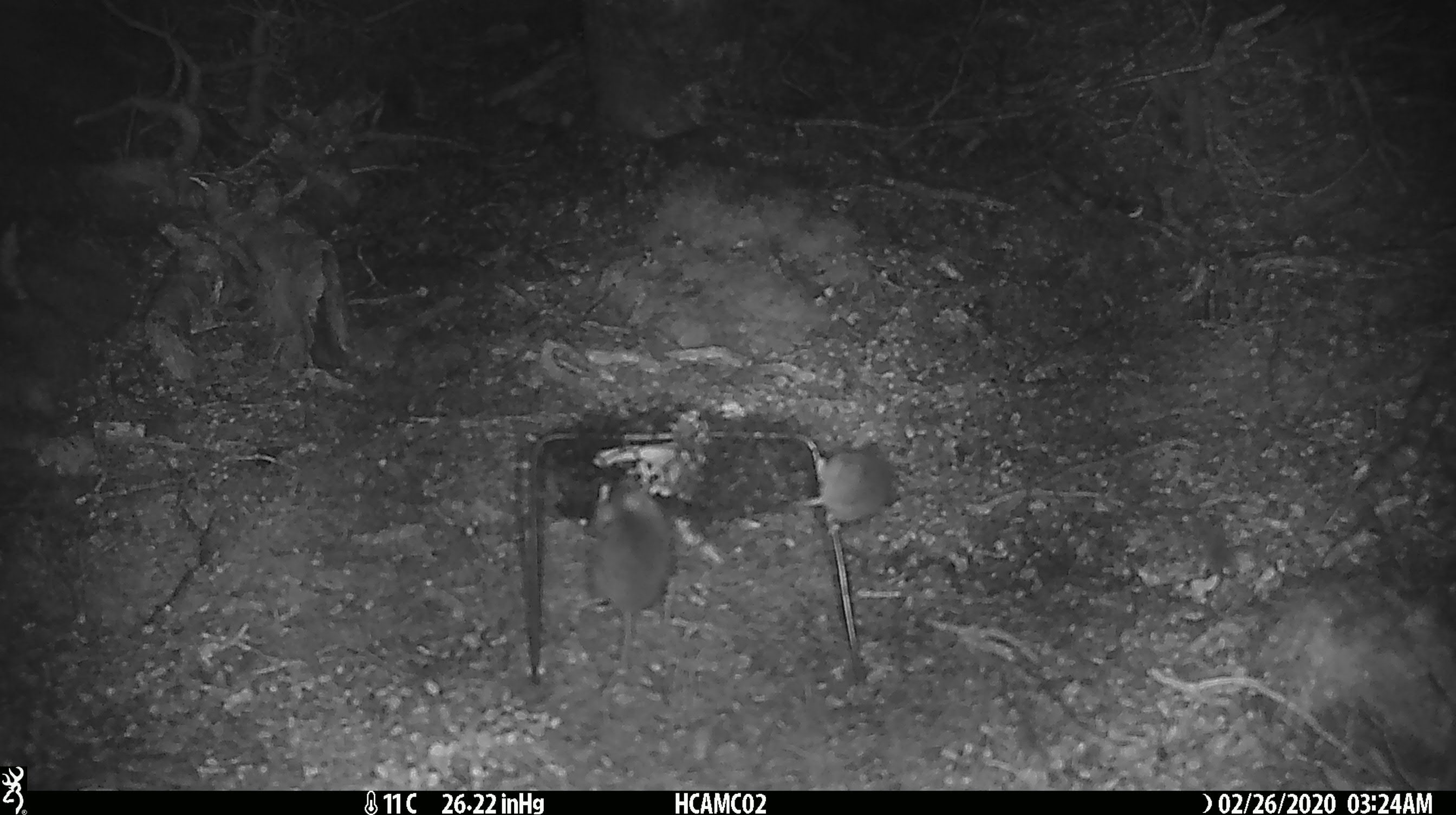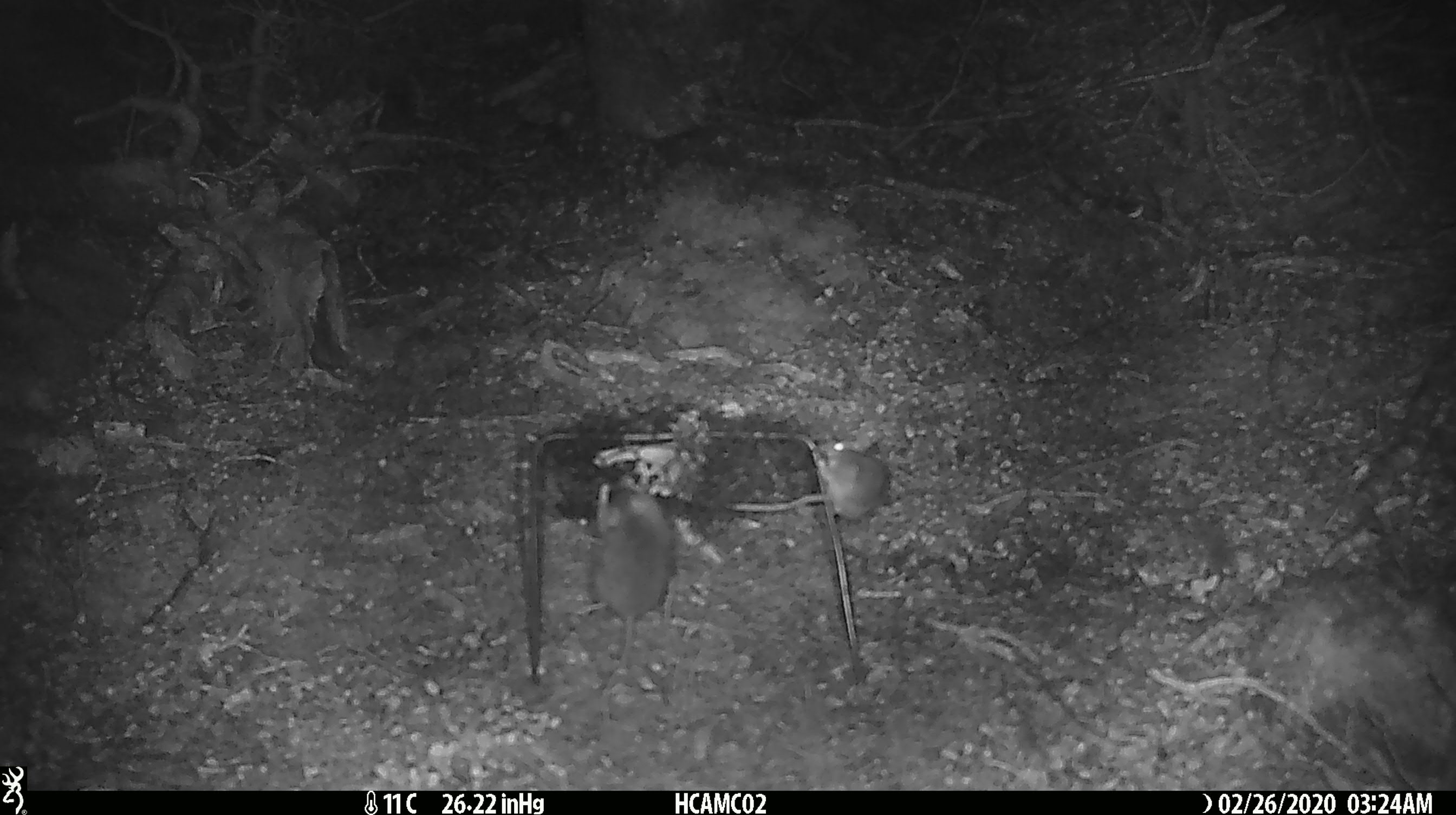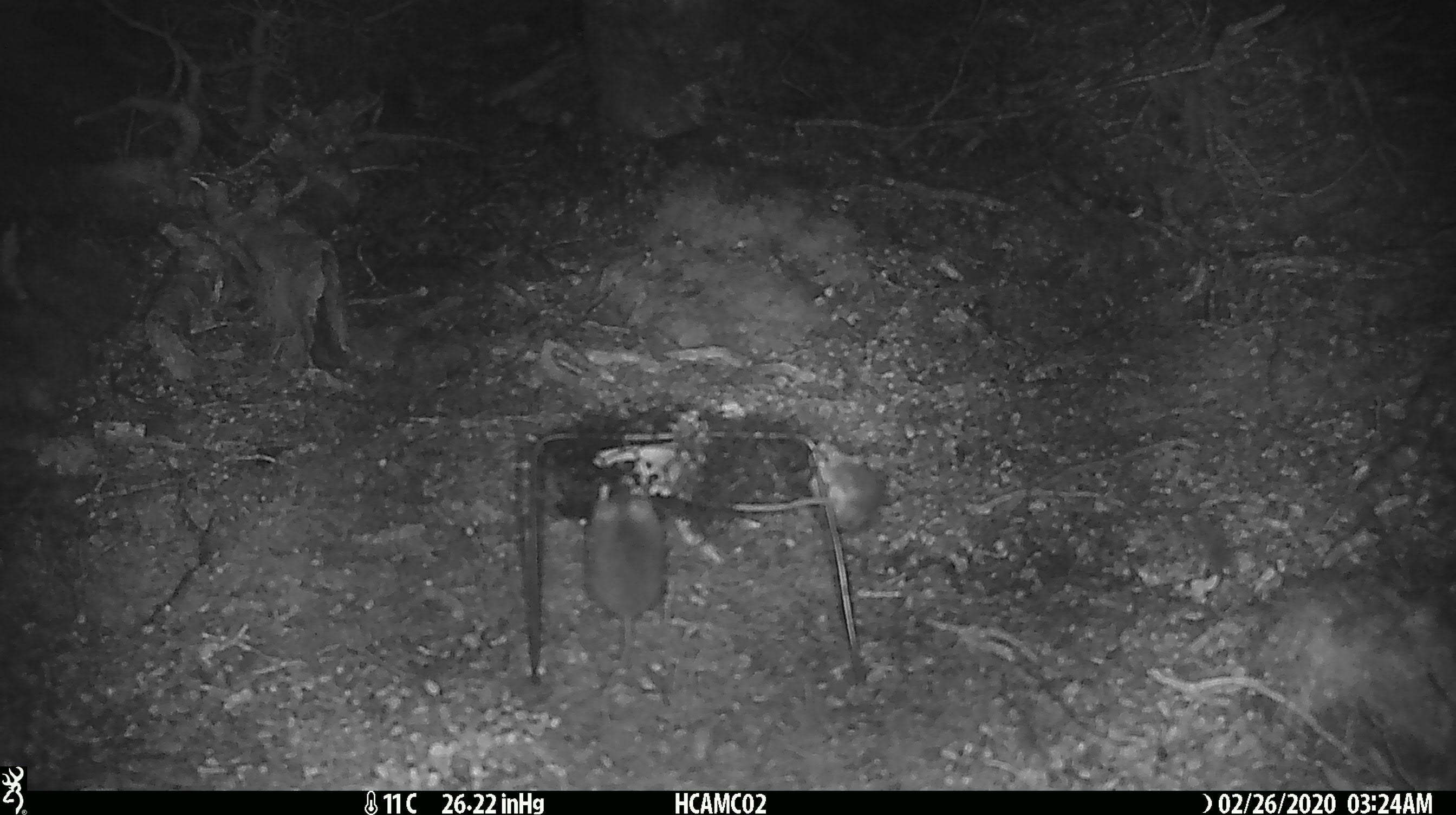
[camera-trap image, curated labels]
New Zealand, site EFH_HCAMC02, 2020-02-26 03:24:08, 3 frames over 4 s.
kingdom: Animalia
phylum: Chordata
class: Mammalia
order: Rodentia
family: Muridae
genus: Mus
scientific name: Mus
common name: mouse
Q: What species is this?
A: Mouse (Mus).